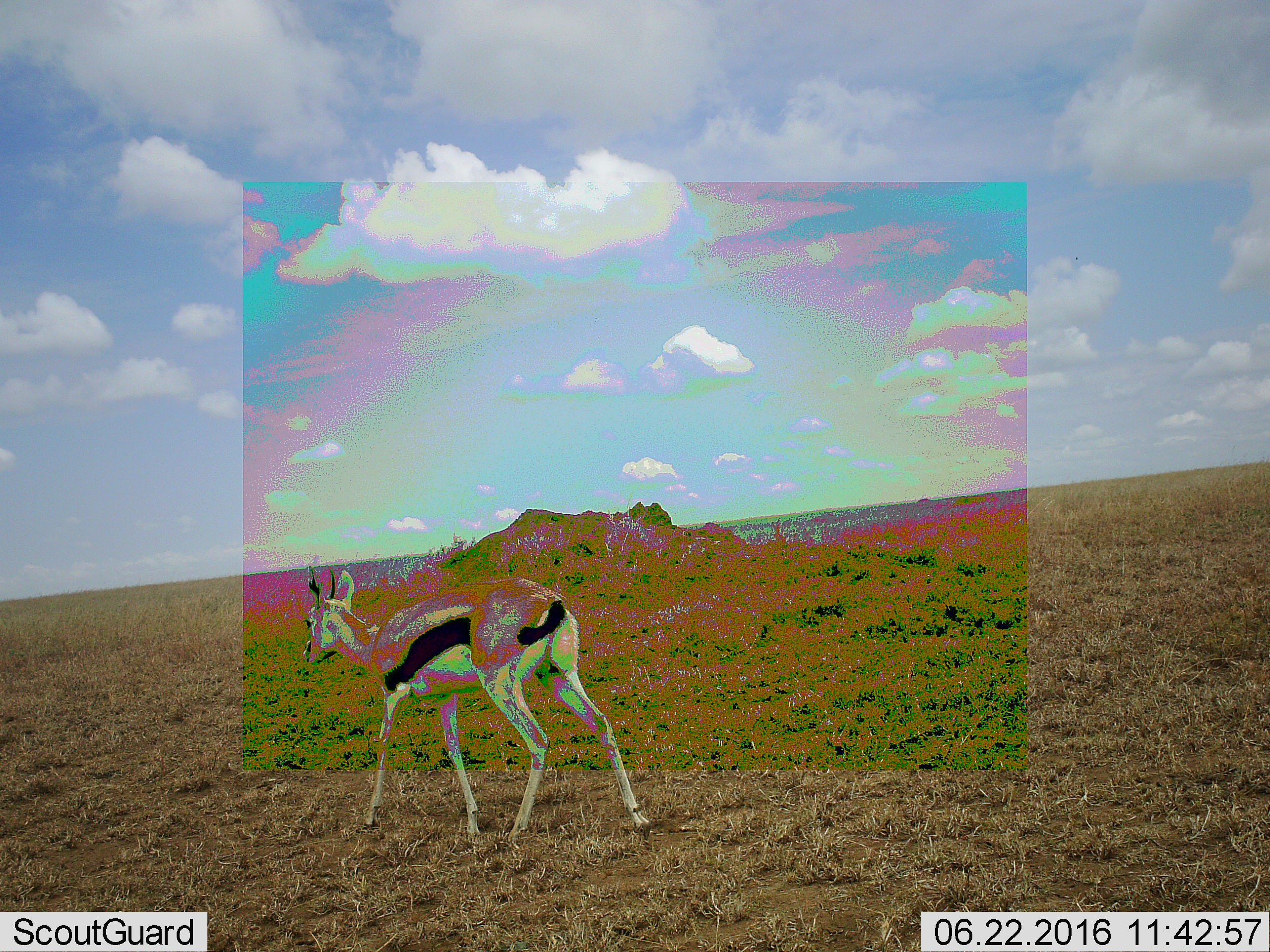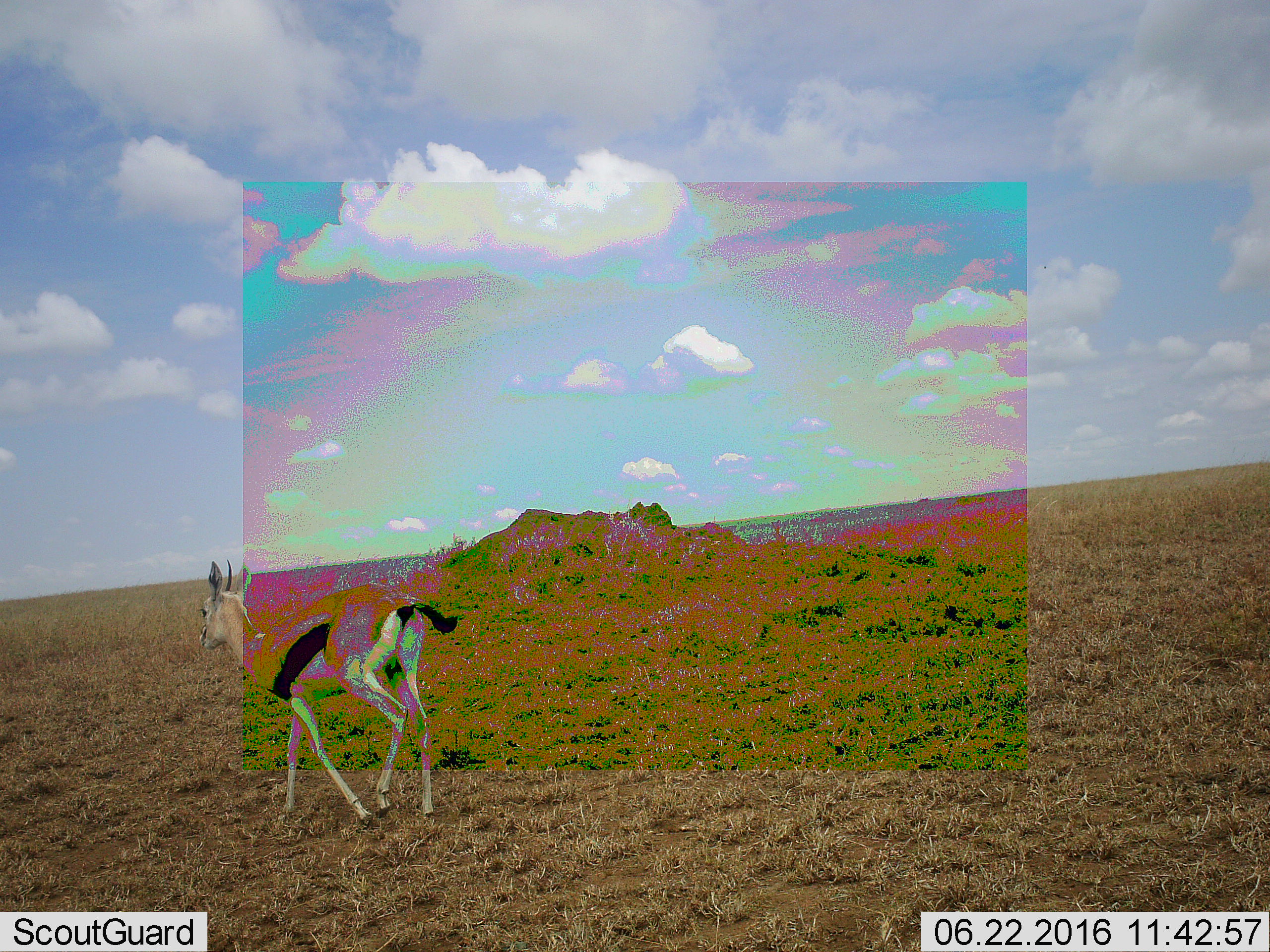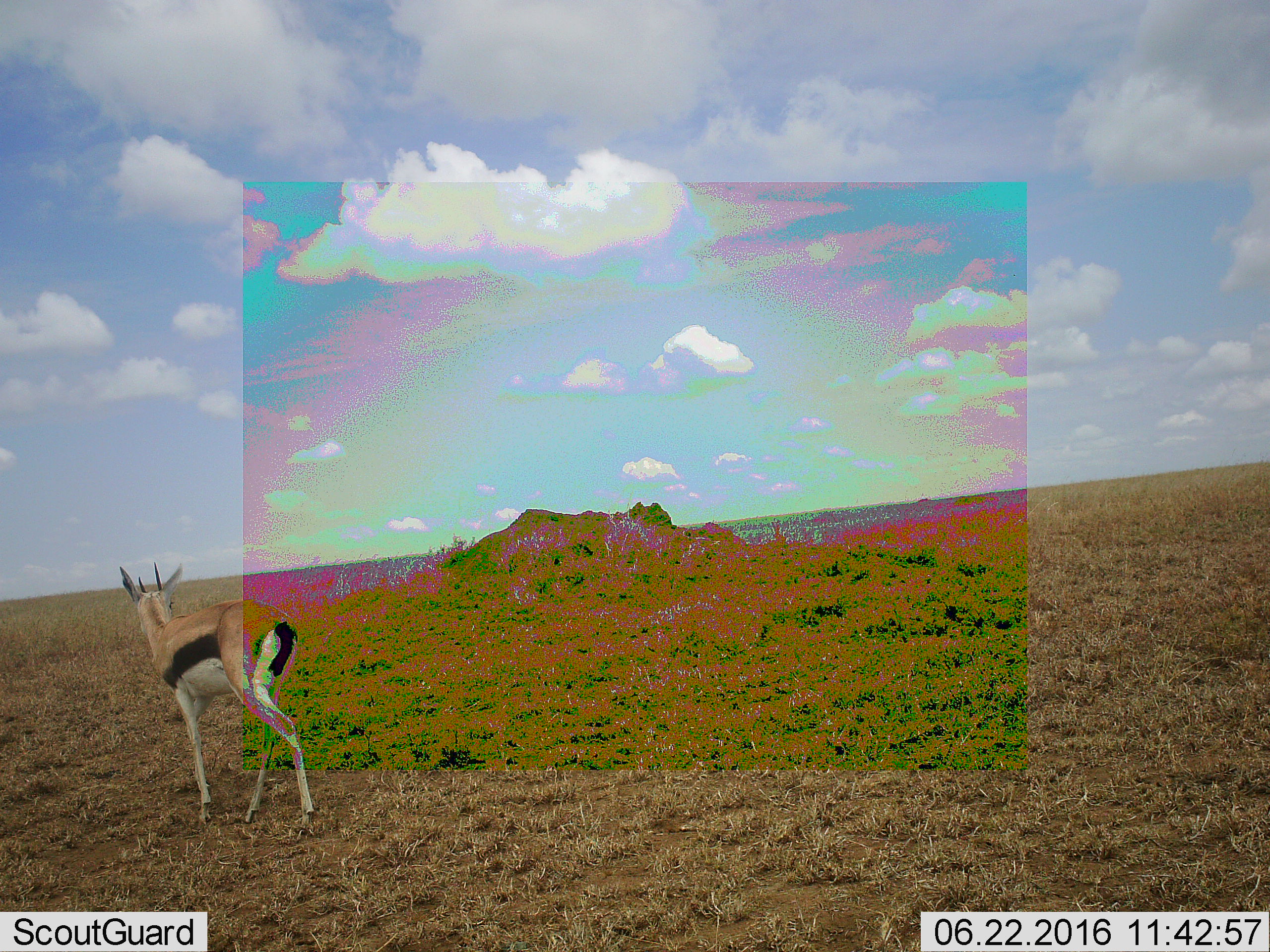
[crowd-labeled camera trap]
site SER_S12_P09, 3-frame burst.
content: unidentified animal